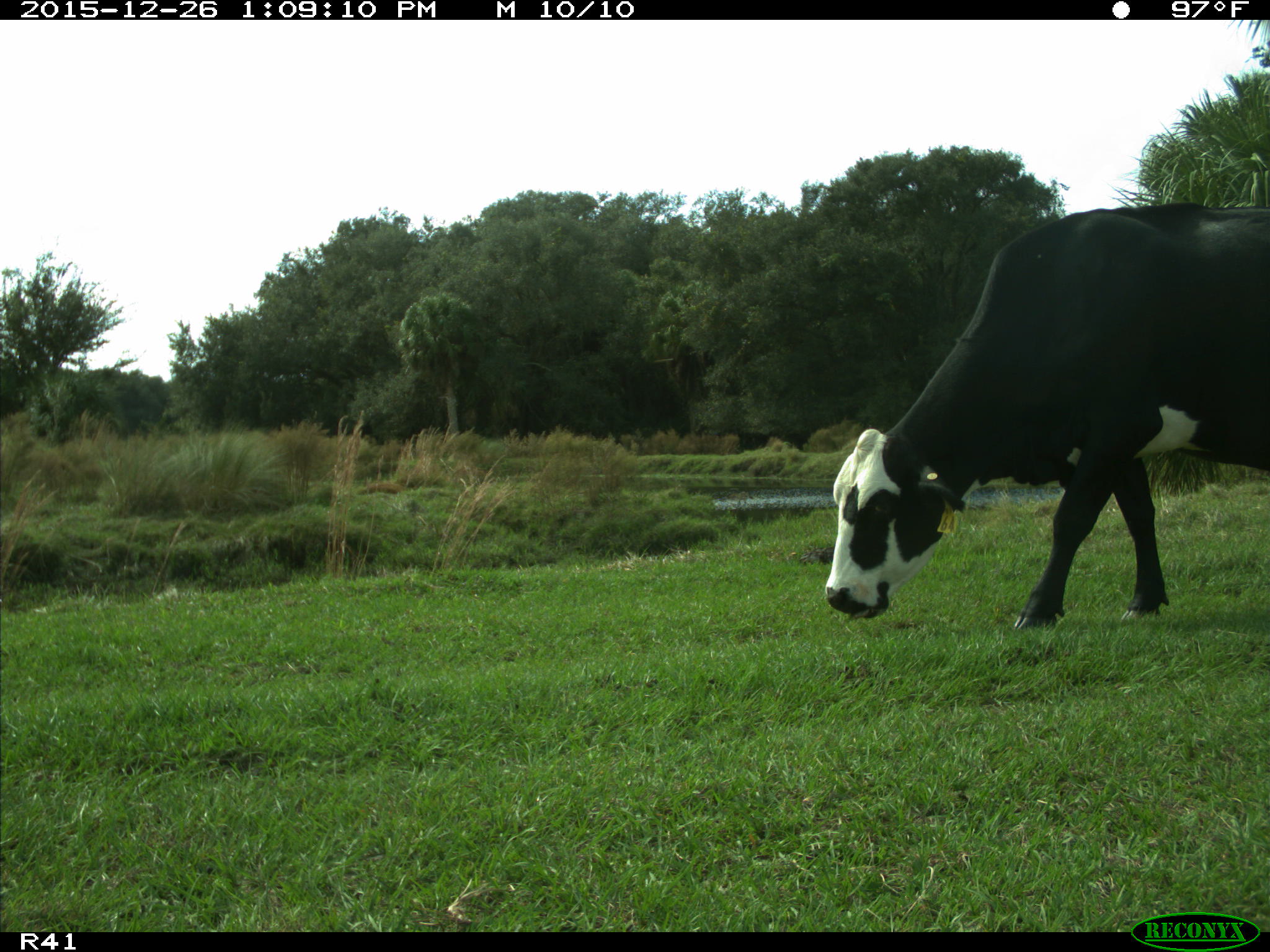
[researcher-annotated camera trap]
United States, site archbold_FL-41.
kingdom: Animalia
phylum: Chordata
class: Mammalia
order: Artiodactyla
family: Bovidae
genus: Bos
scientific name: Bos taurus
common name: domestic cow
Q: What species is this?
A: Bos taurus (domestic cow).